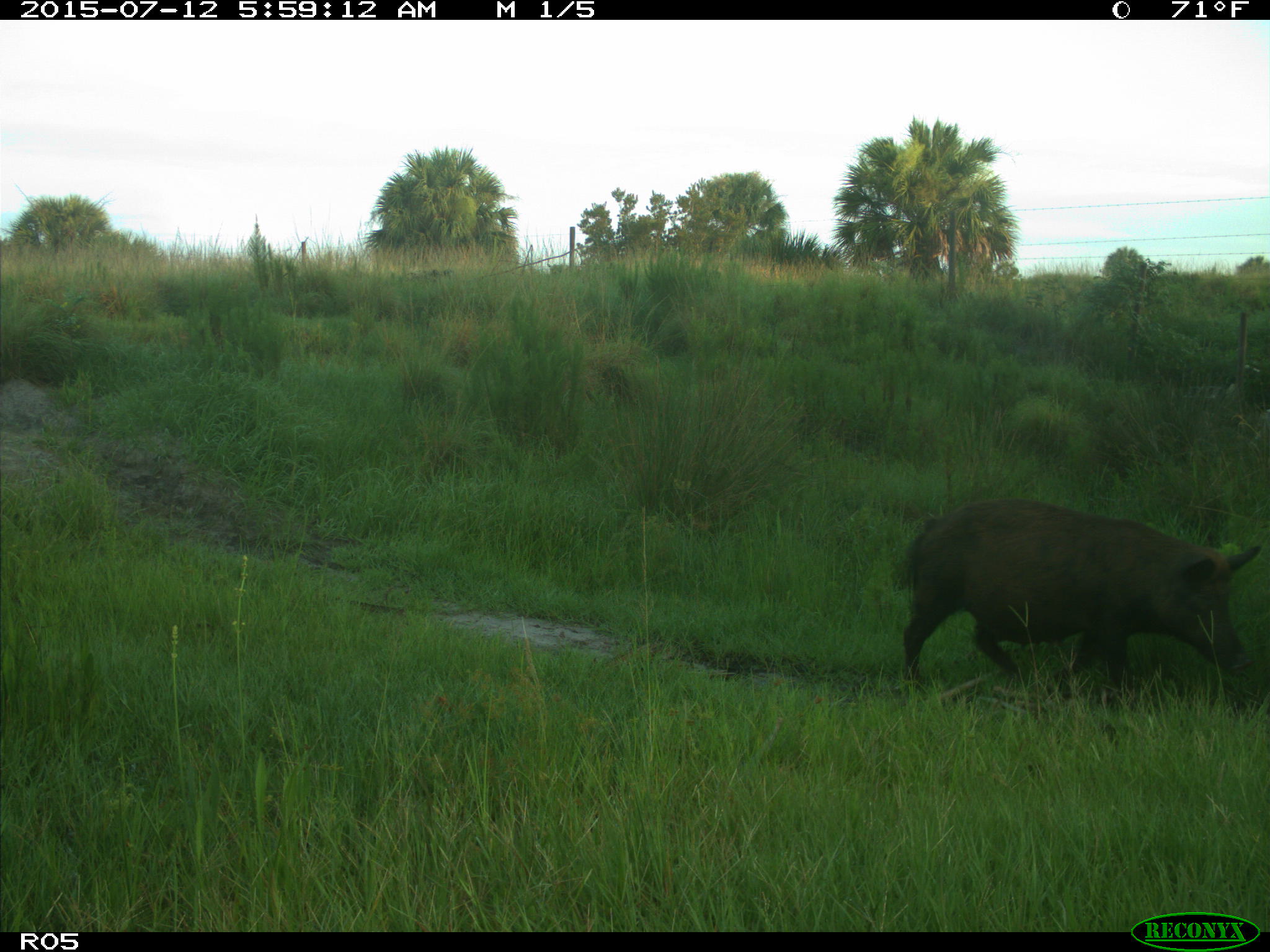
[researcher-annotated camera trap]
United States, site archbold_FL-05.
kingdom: Animalia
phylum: Chordata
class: Mammalia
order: Artiodactyla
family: Suidae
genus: Sus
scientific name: Sus scrofa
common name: wild boar